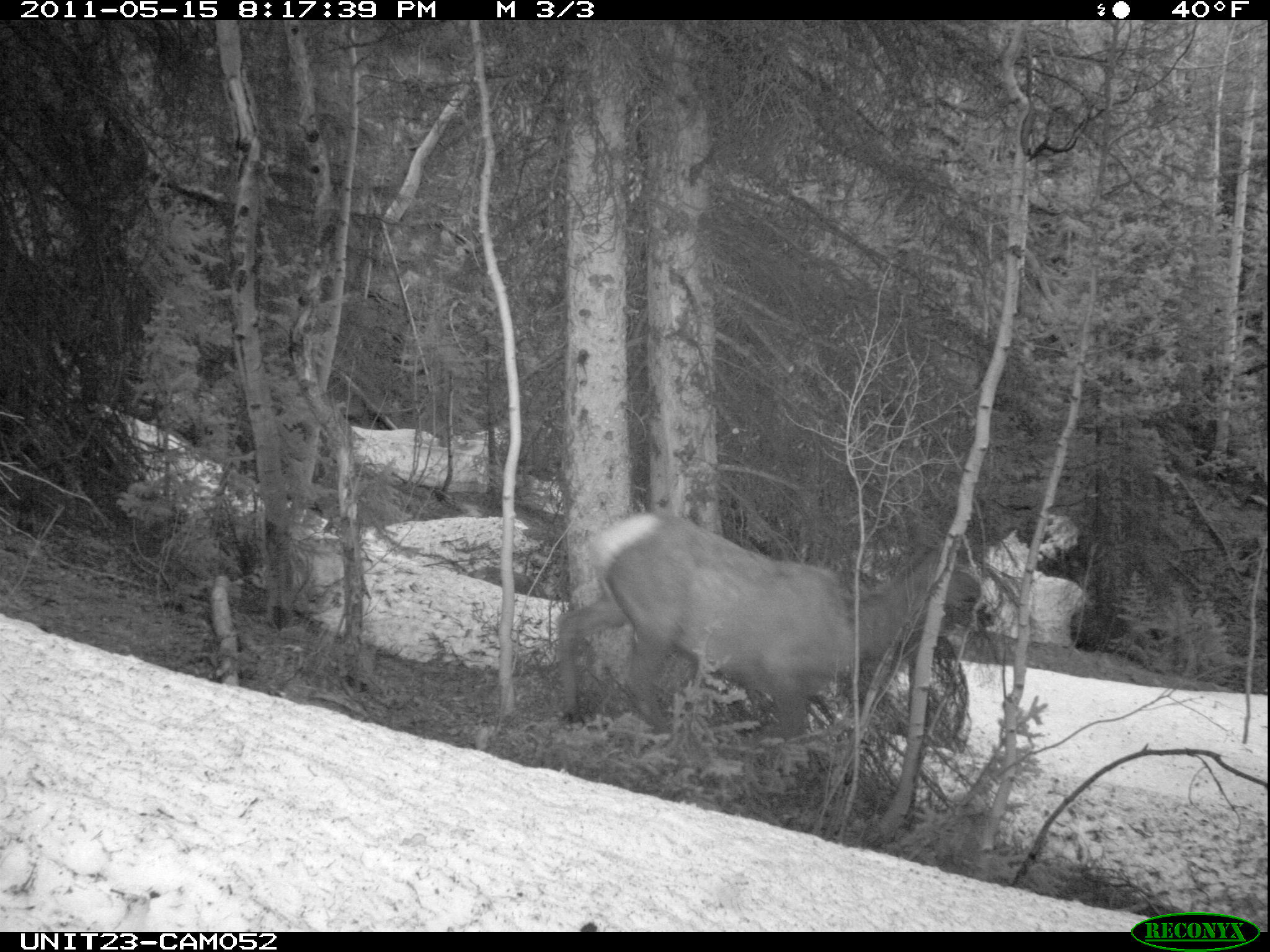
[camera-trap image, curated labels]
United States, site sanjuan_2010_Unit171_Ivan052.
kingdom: Animalia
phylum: Chordata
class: Mammalia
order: Artiodactyla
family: Cervidae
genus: Cervus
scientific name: Cervus elaphus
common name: red deer